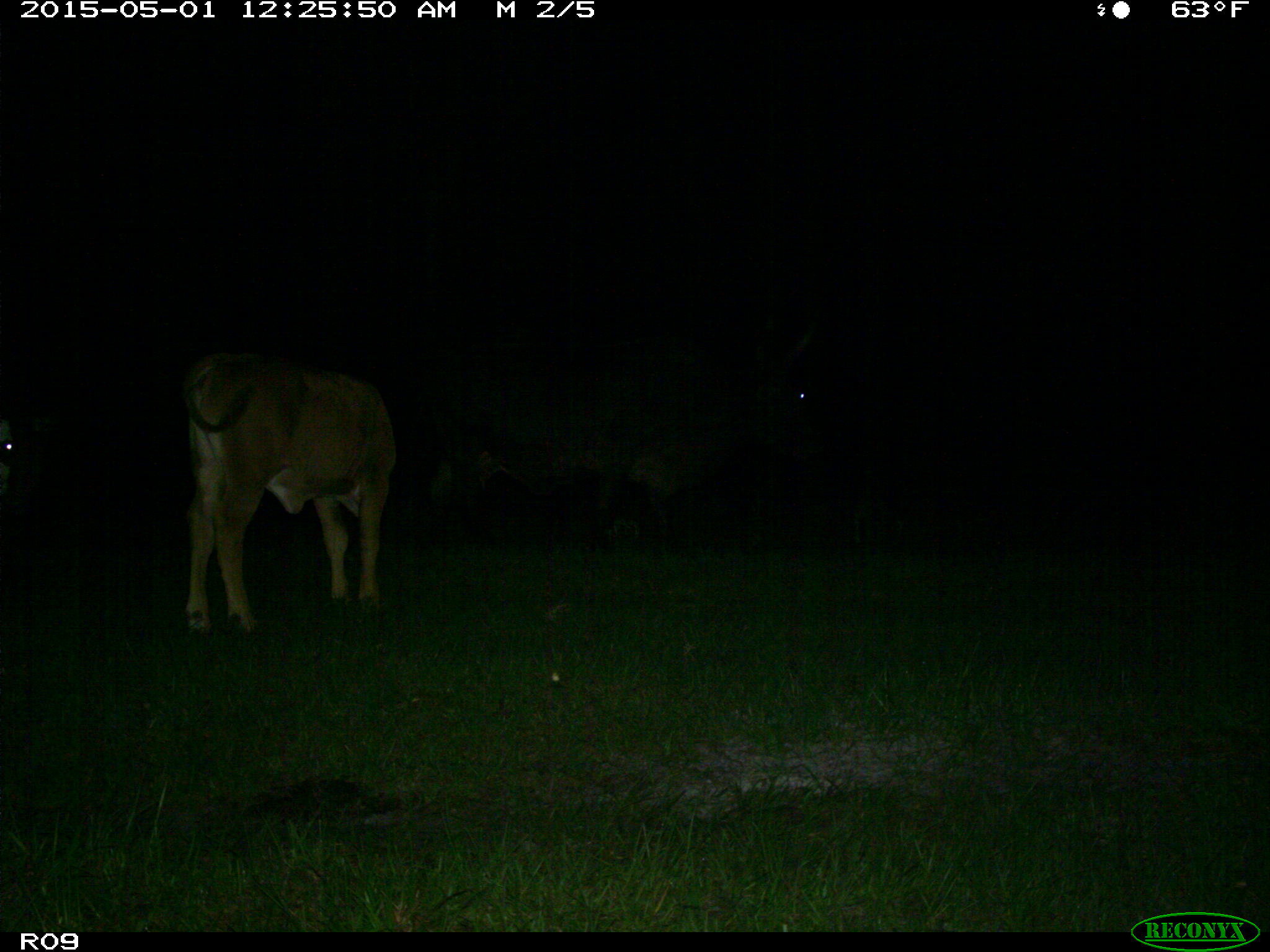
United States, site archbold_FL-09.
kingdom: Animalia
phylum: Chordata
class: Mammalia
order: Artiodactyla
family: Bovidae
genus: Bos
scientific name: Bos taurus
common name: domestic cow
Bos taurus (domestic cow).